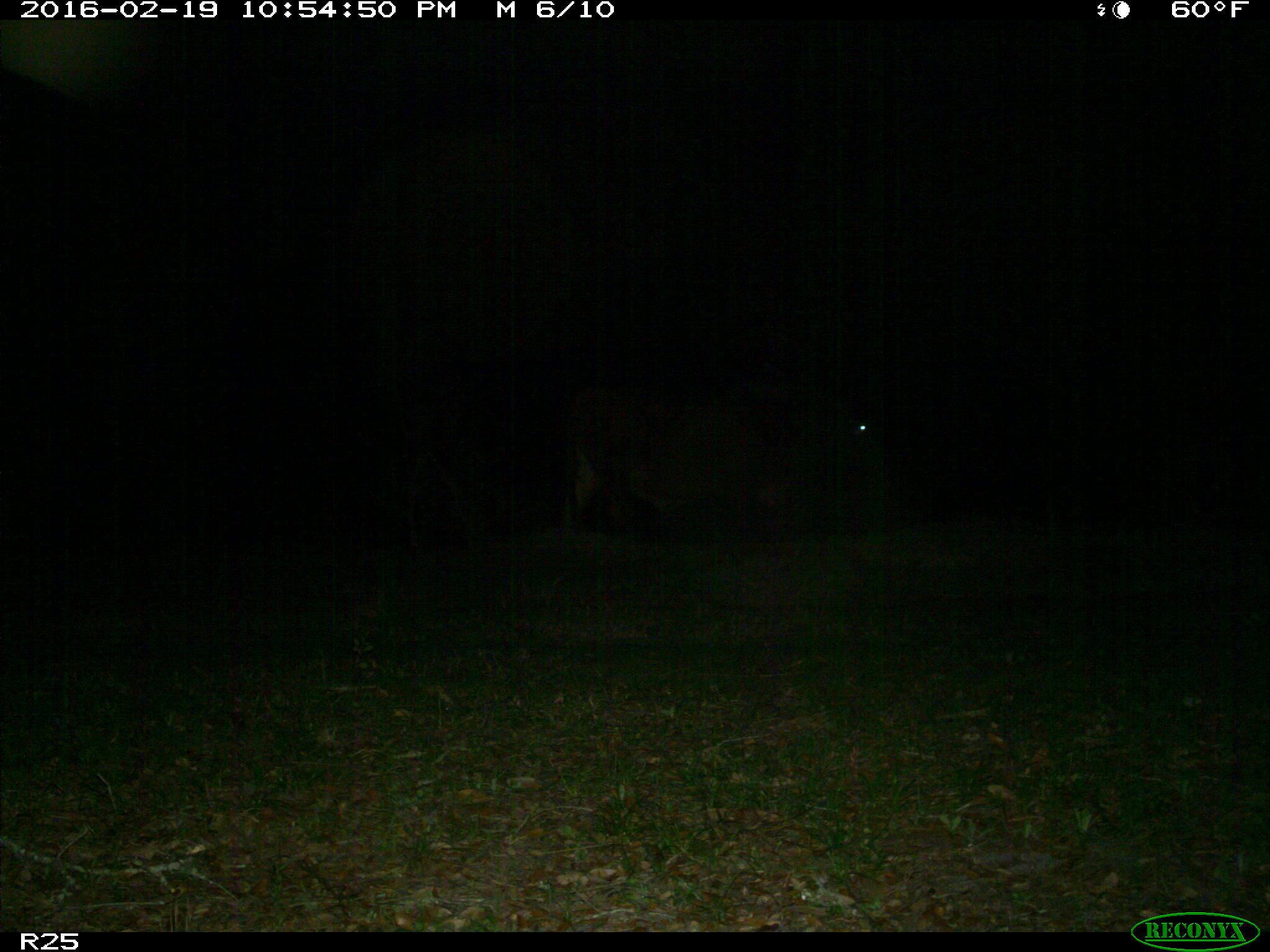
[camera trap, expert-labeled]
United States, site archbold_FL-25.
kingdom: Animalia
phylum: Chordata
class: Mammalia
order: Artiodactyla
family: Bovidae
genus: Bos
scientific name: Bos taurus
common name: domestic cow